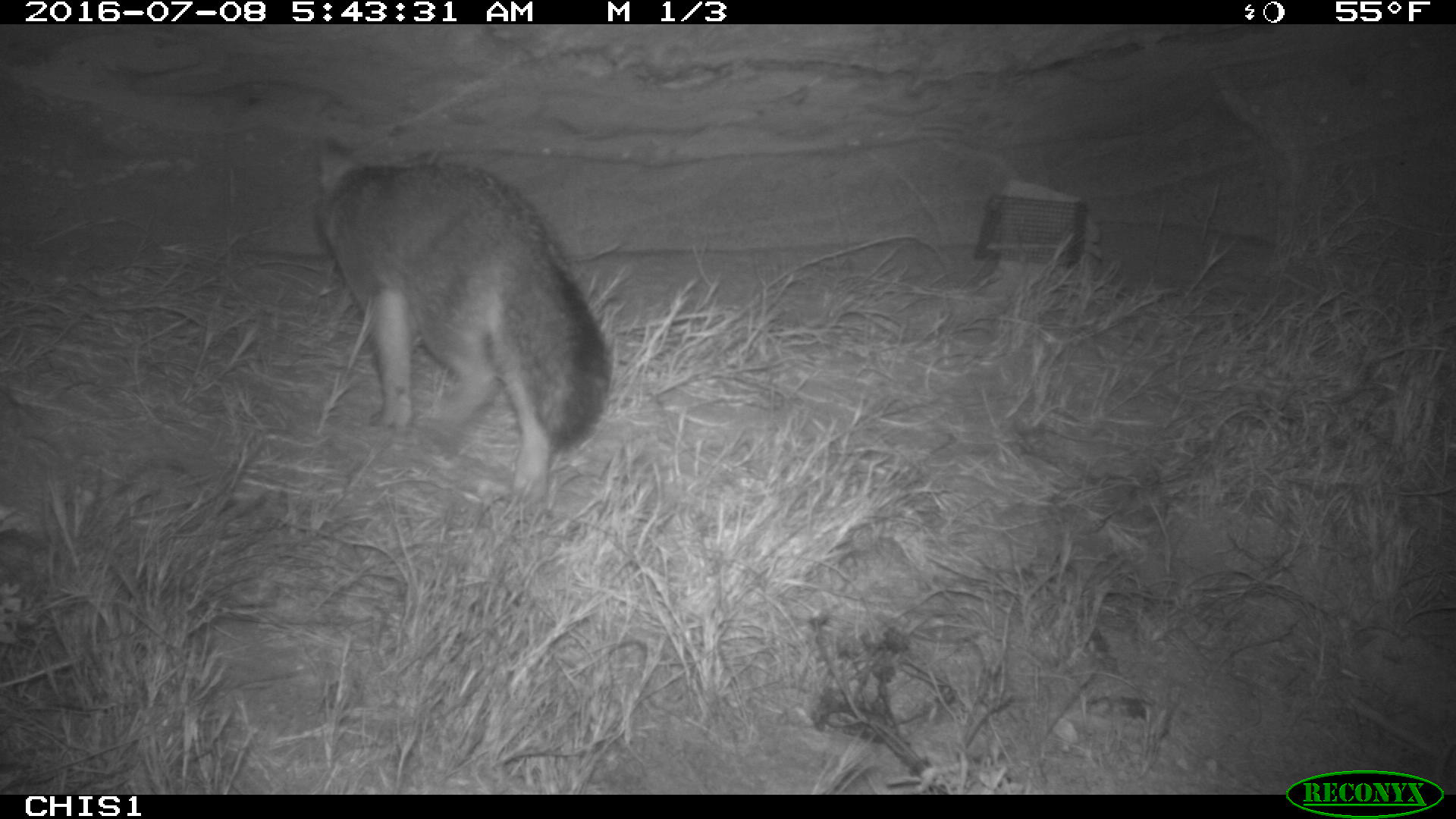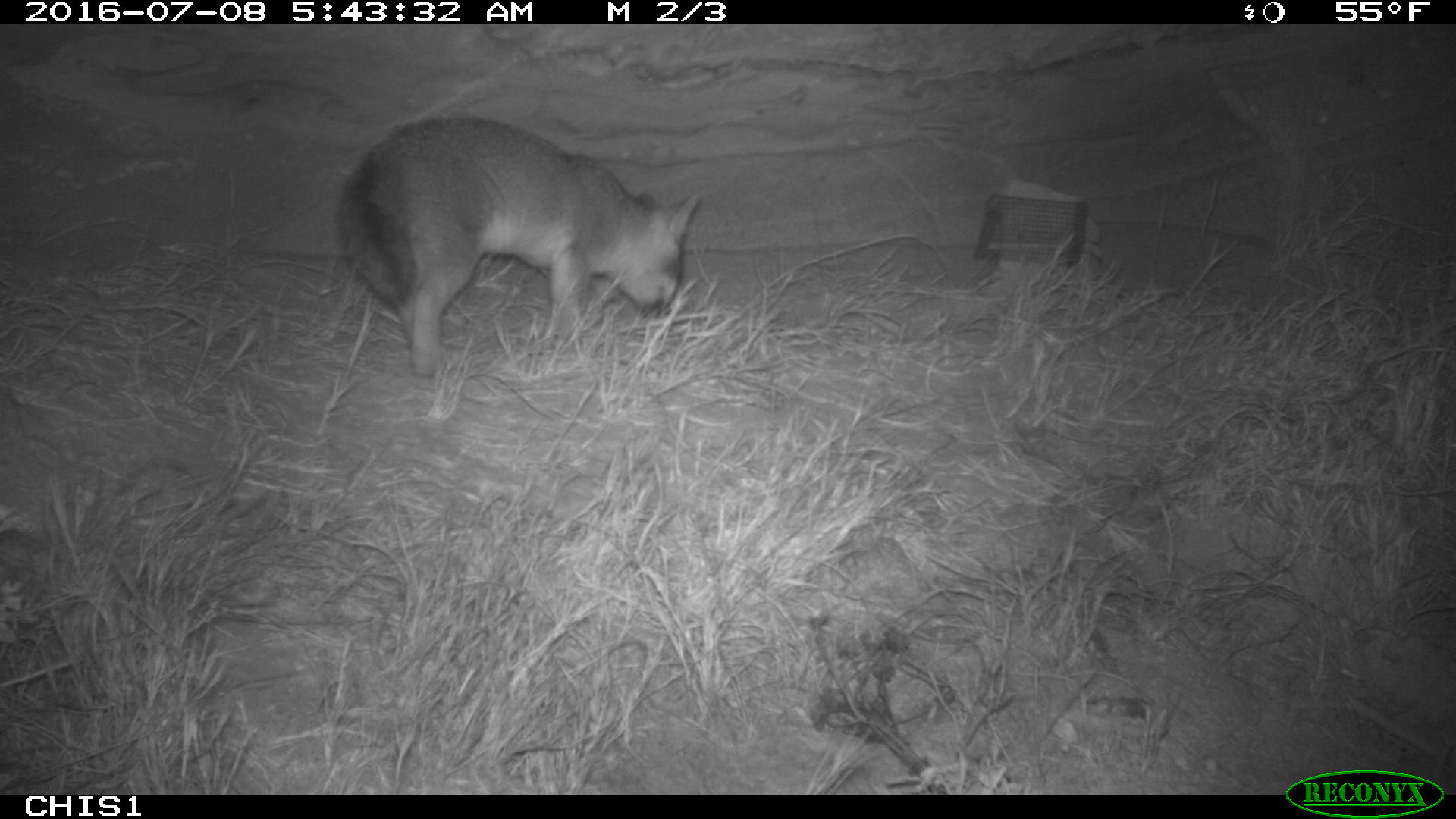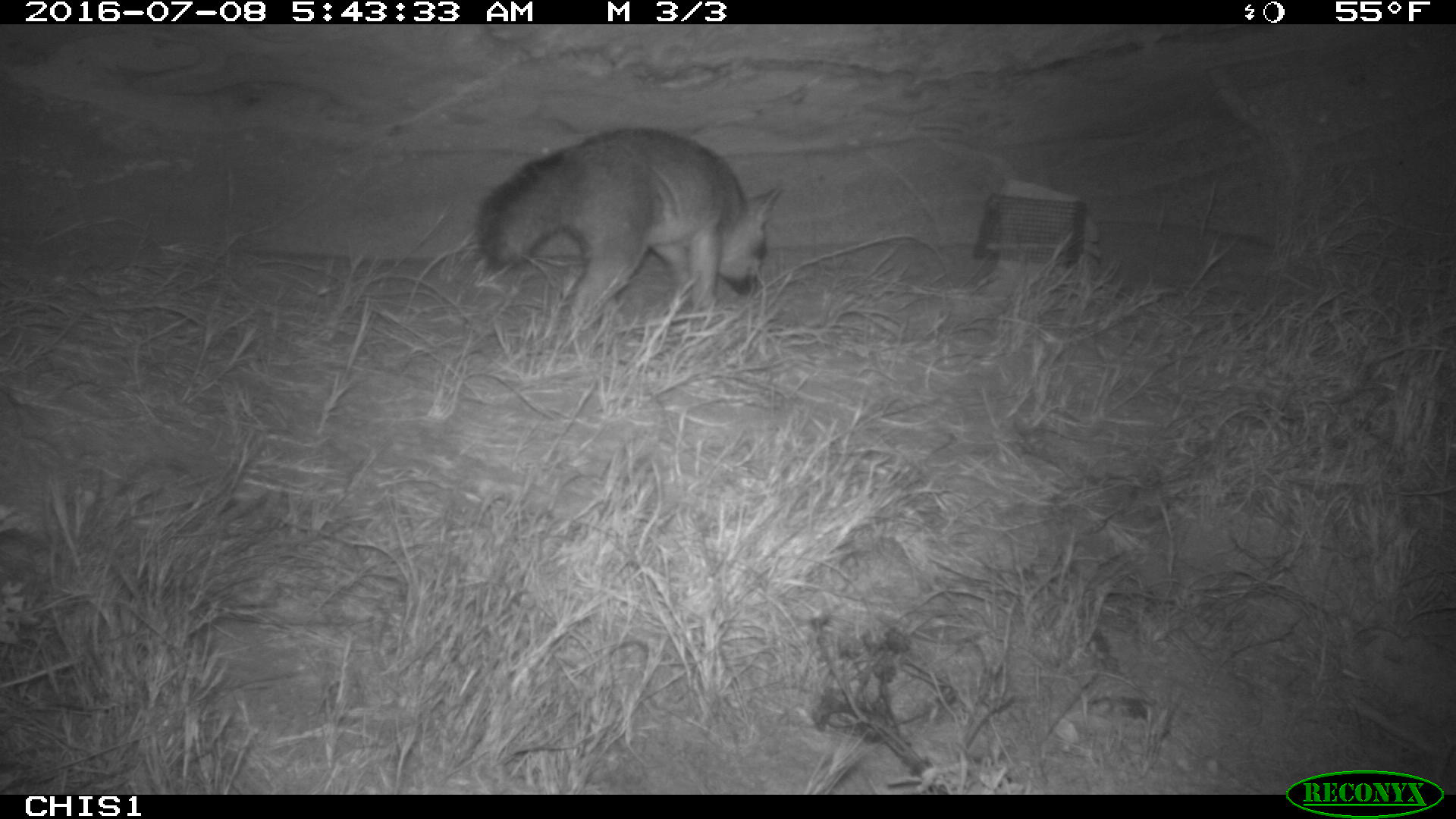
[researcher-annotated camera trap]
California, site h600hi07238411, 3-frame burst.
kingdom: Animalia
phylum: Chordata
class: Mammalia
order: Carnivora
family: Canidae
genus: Urocyon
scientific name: Urocyon littoralis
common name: island fox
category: fox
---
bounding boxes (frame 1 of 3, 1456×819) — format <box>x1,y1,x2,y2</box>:
fox: <box>310,133,609,500</box>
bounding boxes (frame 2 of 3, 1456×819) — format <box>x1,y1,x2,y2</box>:
fox: <box>338,113,703,377</box>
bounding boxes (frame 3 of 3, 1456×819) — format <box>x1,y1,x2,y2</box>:
fox: <box>473,127,780,347</box>